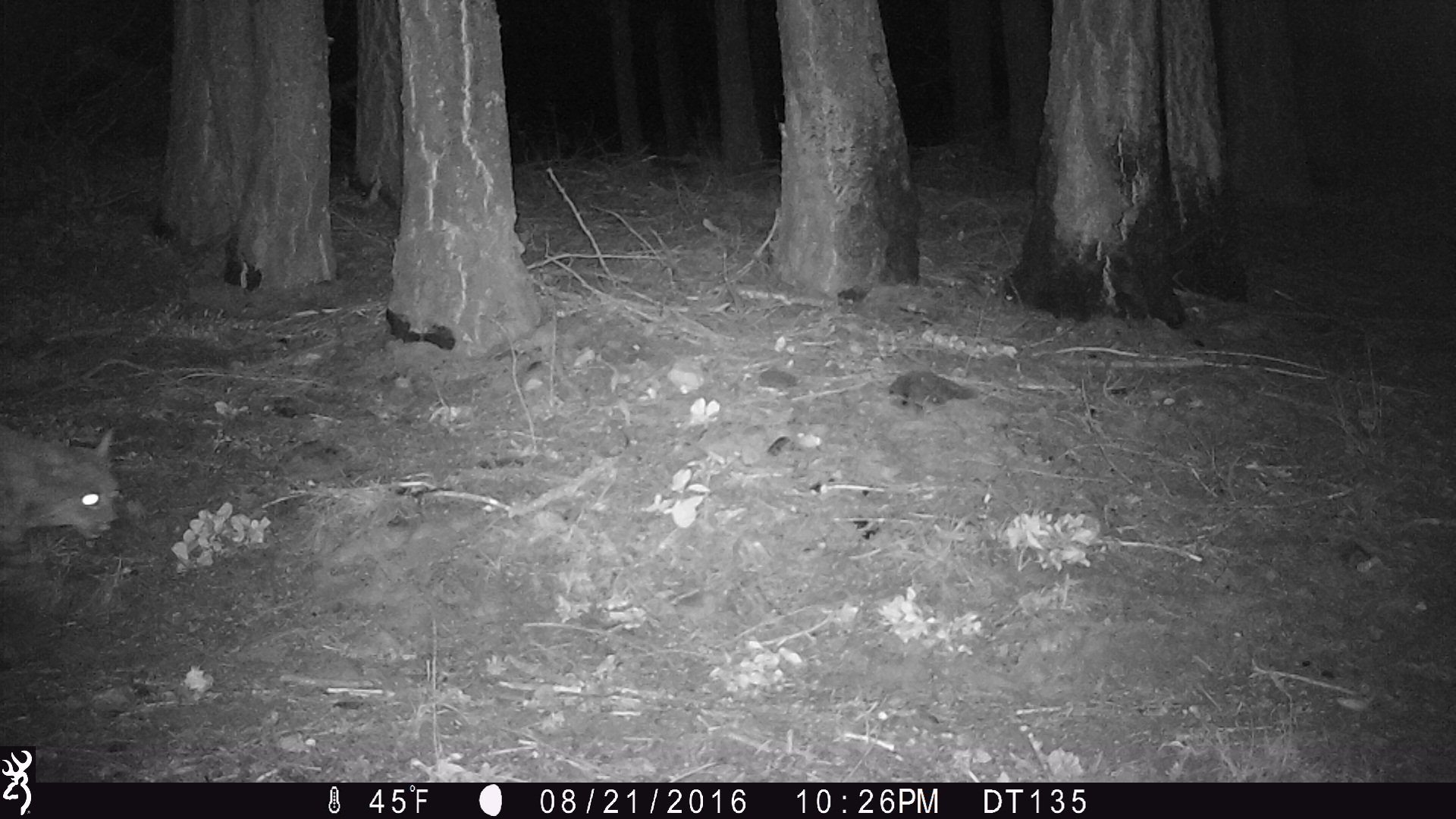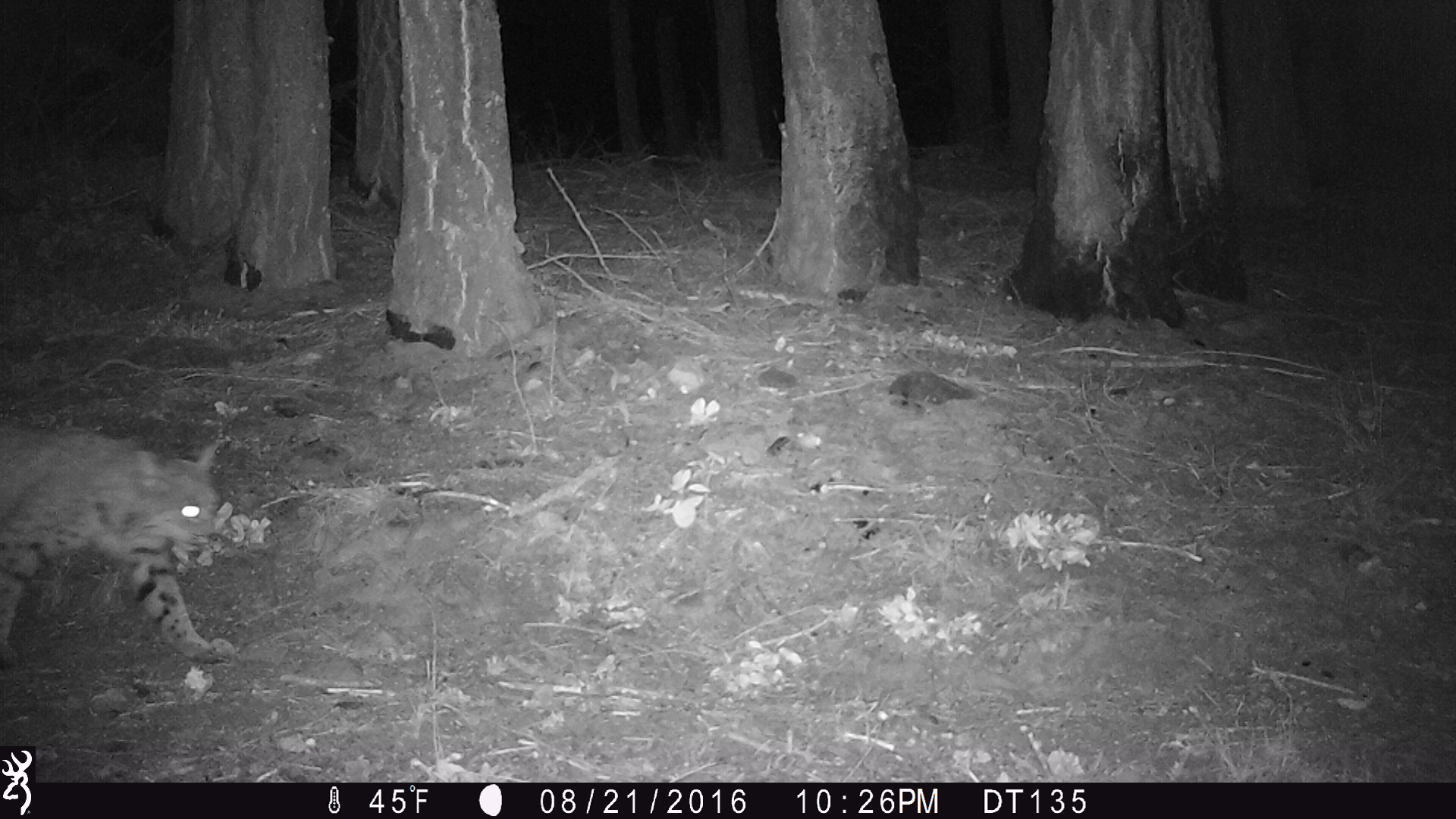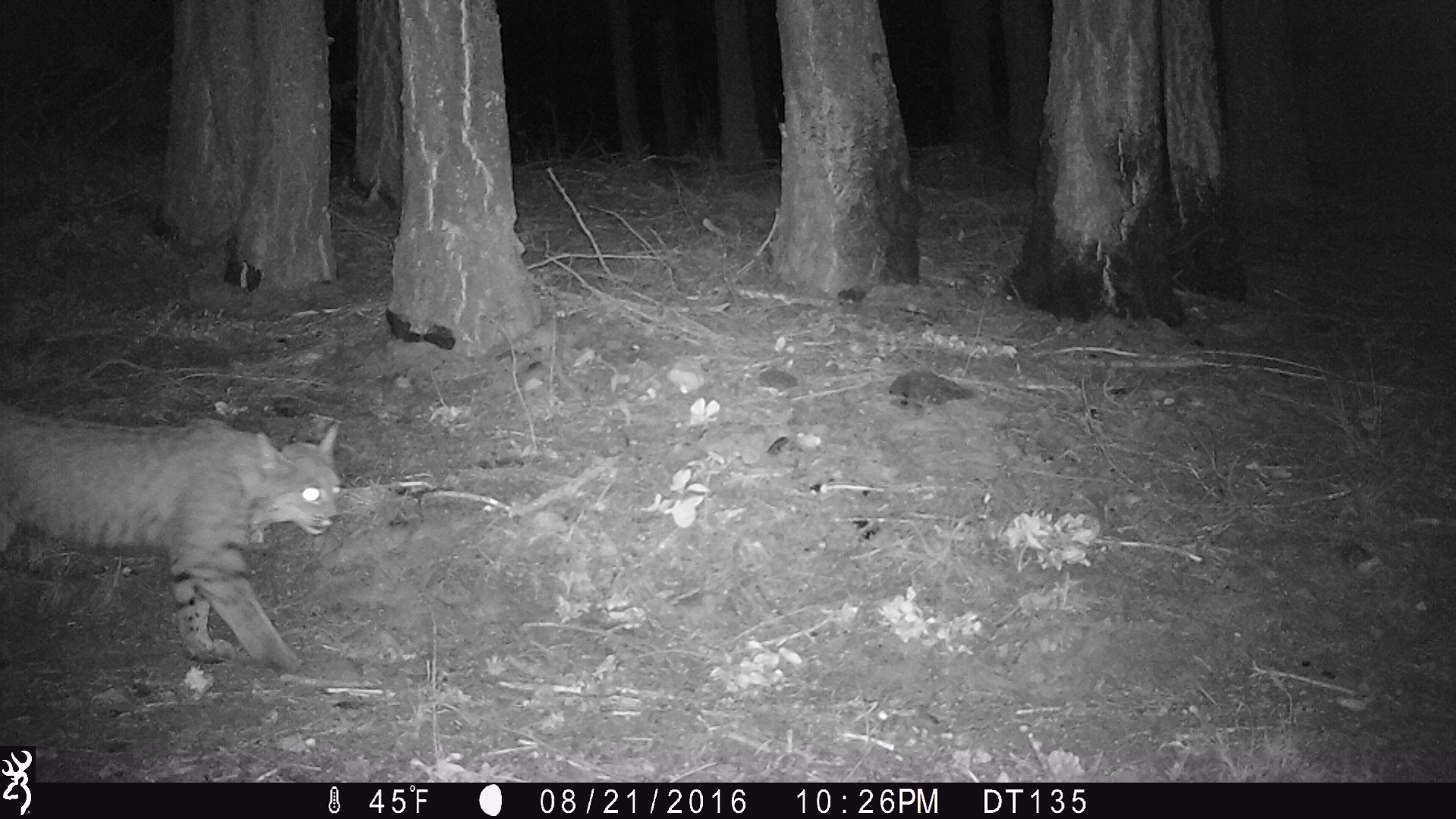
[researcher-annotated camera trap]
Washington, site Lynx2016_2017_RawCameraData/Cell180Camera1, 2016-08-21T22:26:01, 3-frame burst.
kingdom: Animalia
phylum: Chordata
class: Mammalia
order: Carnivora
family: Felidae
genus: Lynx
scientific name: Lynx rufus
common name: bobcat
Lynx rufus (bobcat). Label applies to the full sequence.